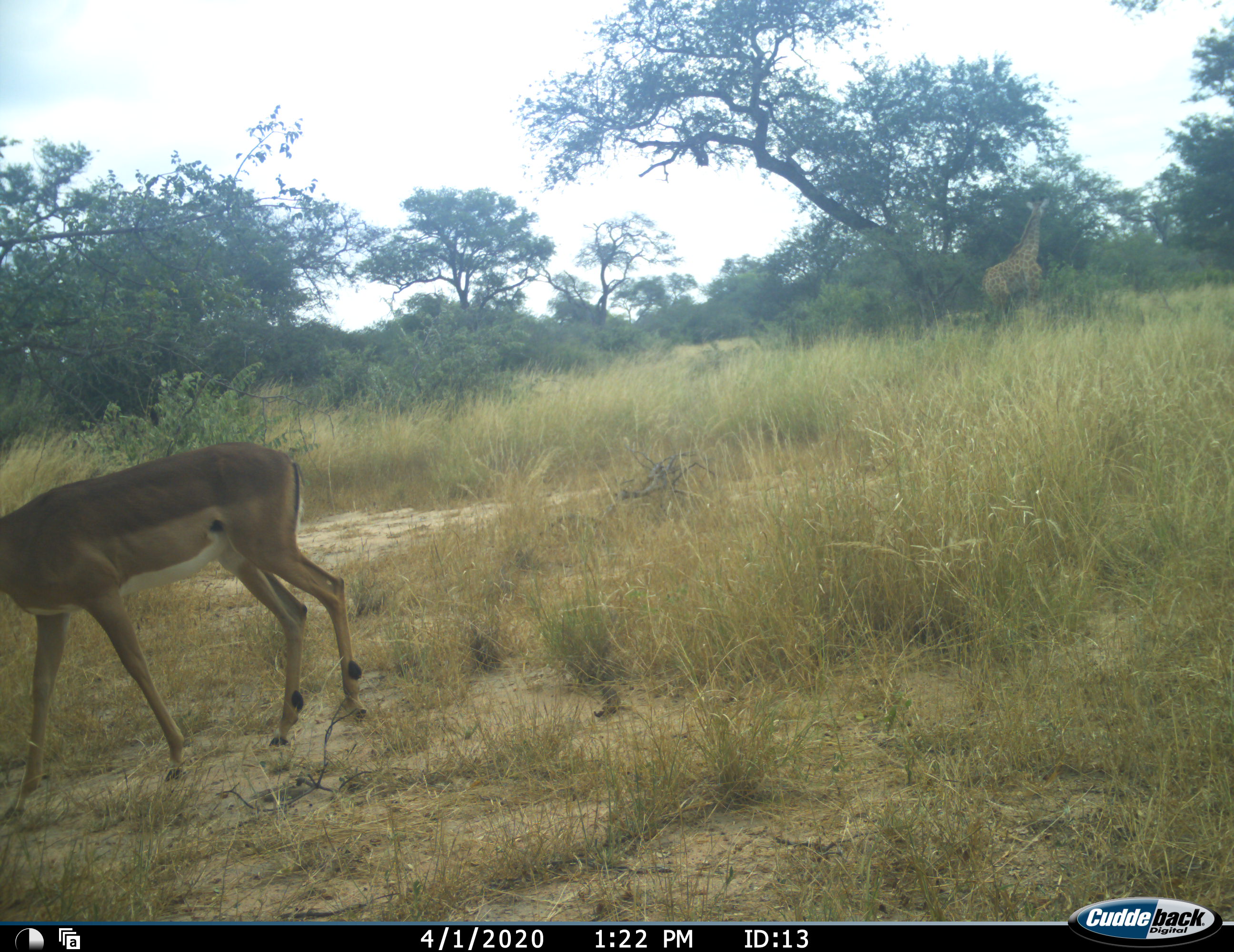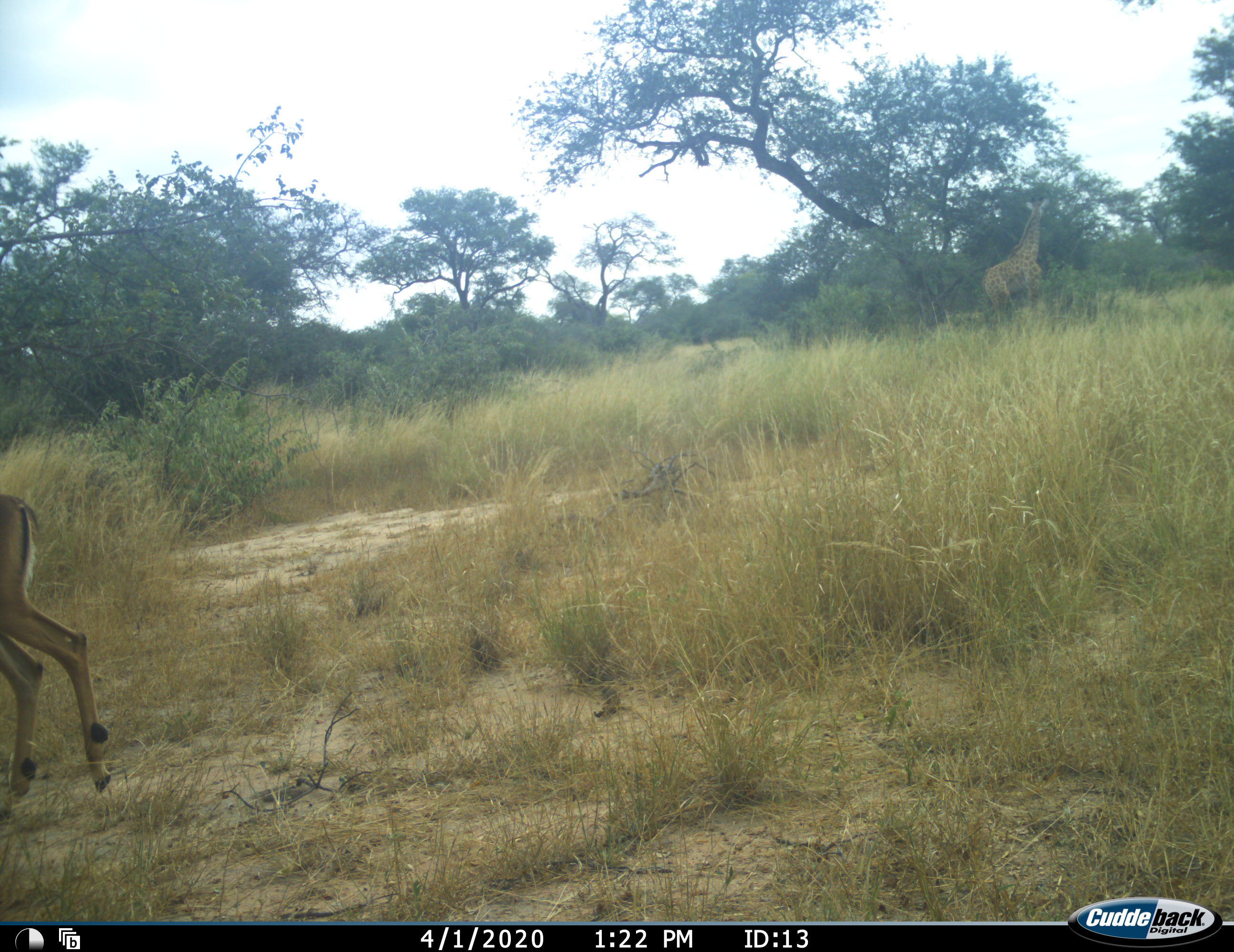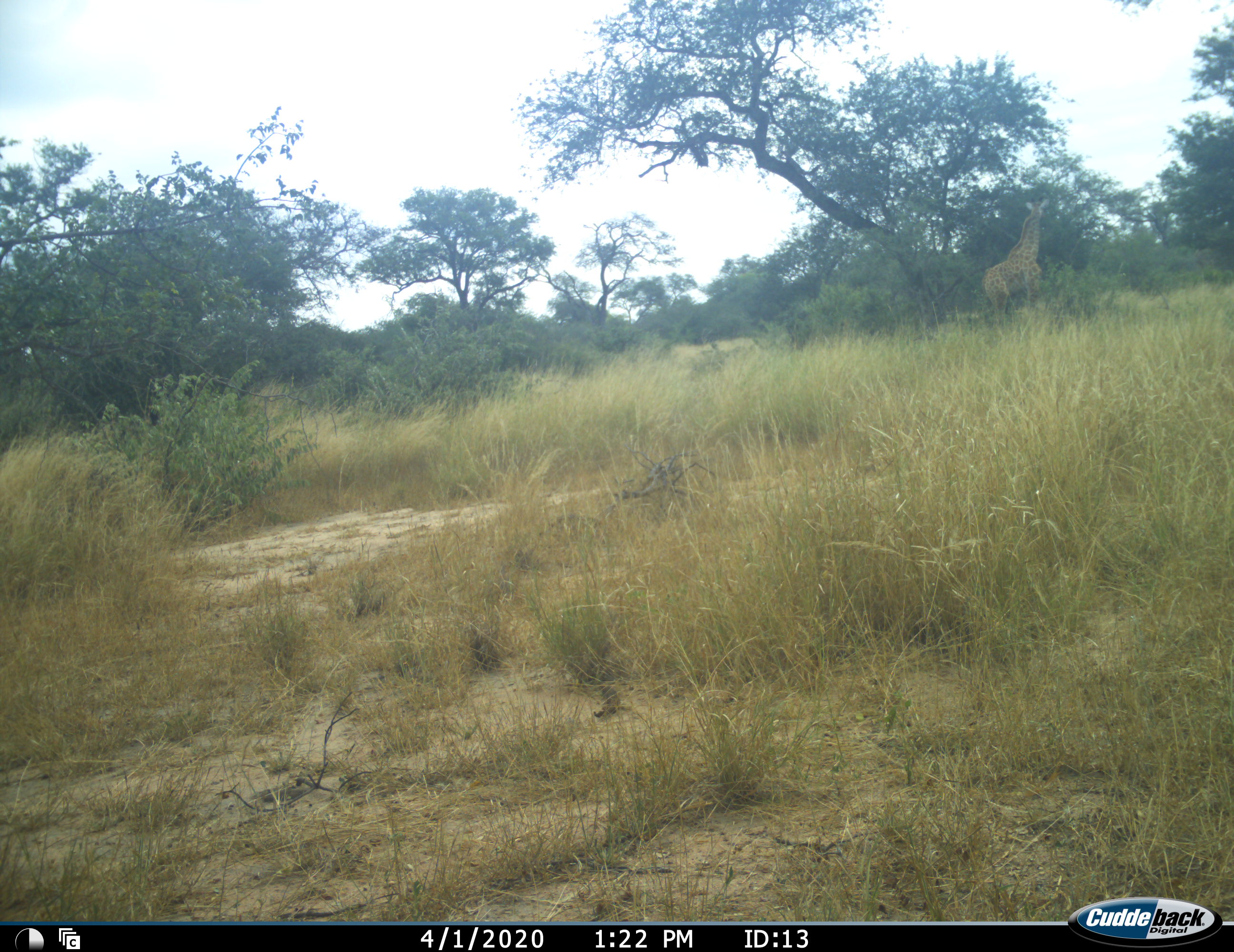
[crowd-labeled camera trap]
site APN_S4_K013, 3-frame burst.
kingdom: Animalia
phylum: Chordata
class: Mammalia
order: Artiodactyla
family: Bovidae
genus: Aepyceros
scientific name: Aepyceros melampus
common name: impala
Impala (Aepyceros melampus), count 1. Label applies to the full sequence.